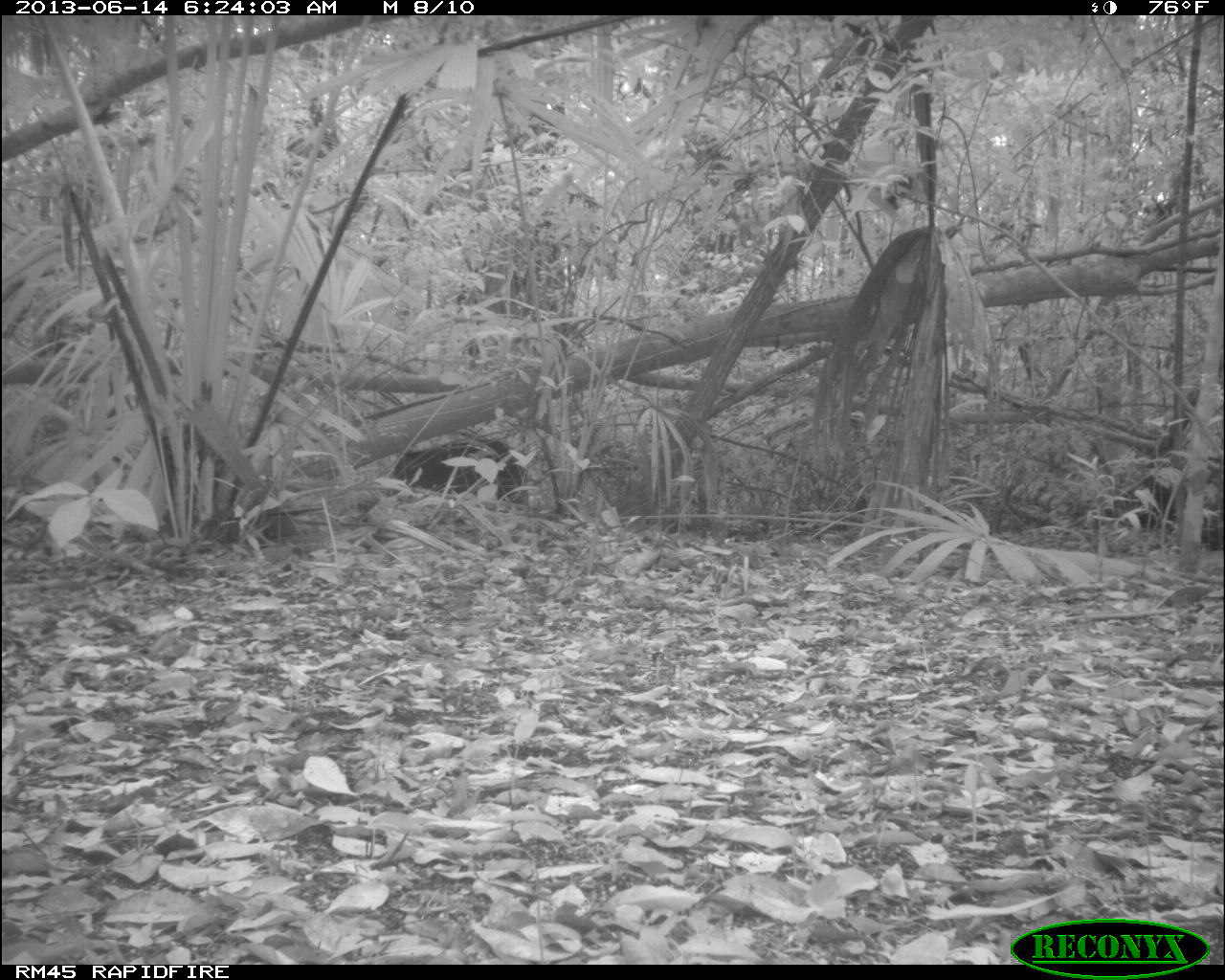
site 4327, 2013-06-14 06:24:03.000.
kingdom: Animalia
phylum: Chordata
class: Mammalia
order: Artiodactyla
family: Tayassuidae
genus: Tayassu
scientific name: Tayassu pecari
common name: white-lipped peccary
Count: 12.